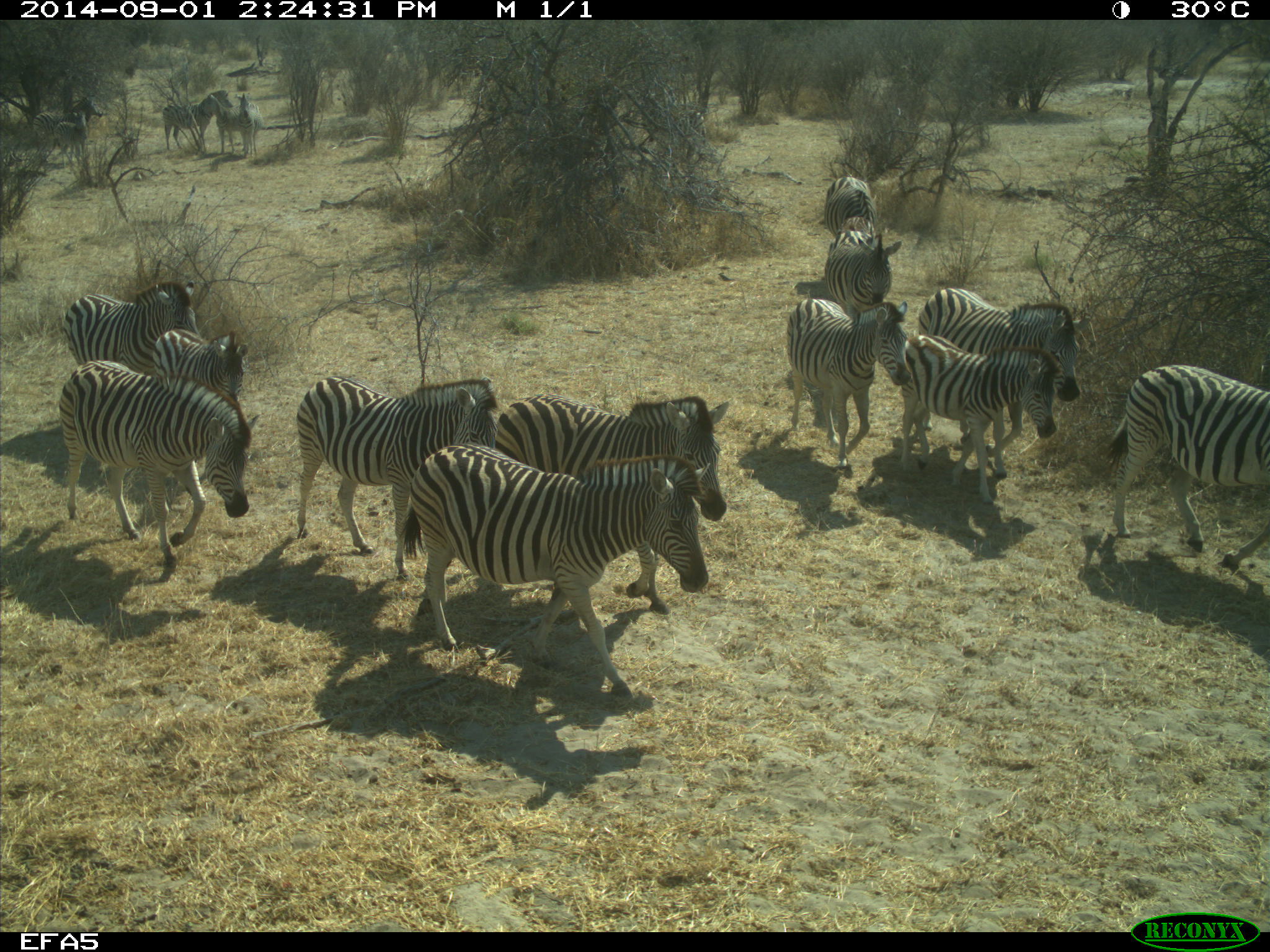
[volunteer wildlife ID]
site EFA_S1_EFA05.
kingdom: Animalia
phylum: Chordata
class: Mammalia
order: Perissodactyla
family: Equidae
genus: Equus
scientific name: Equus quagga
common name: plains zebra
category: zebraplains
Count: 11-50.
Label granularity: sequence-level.